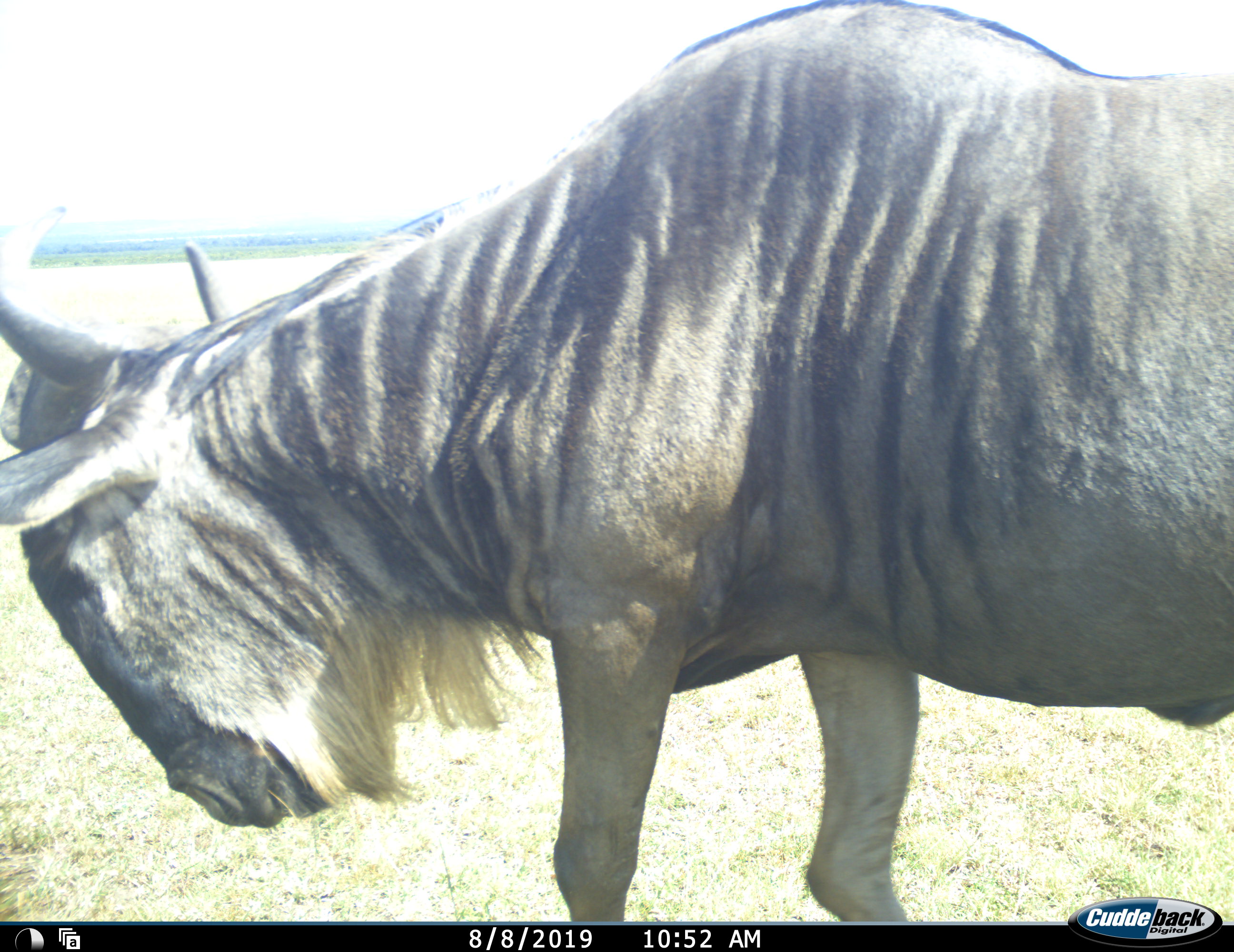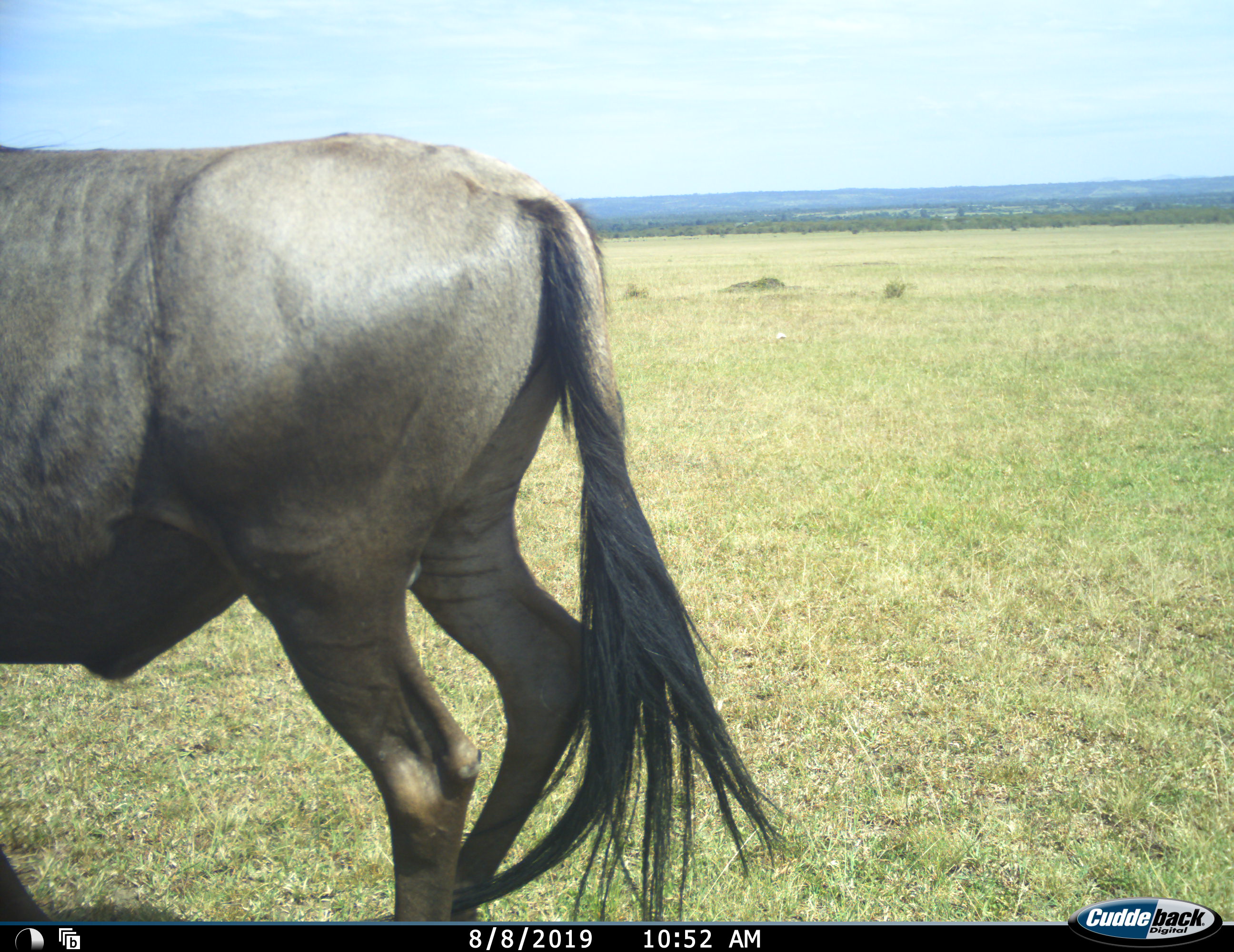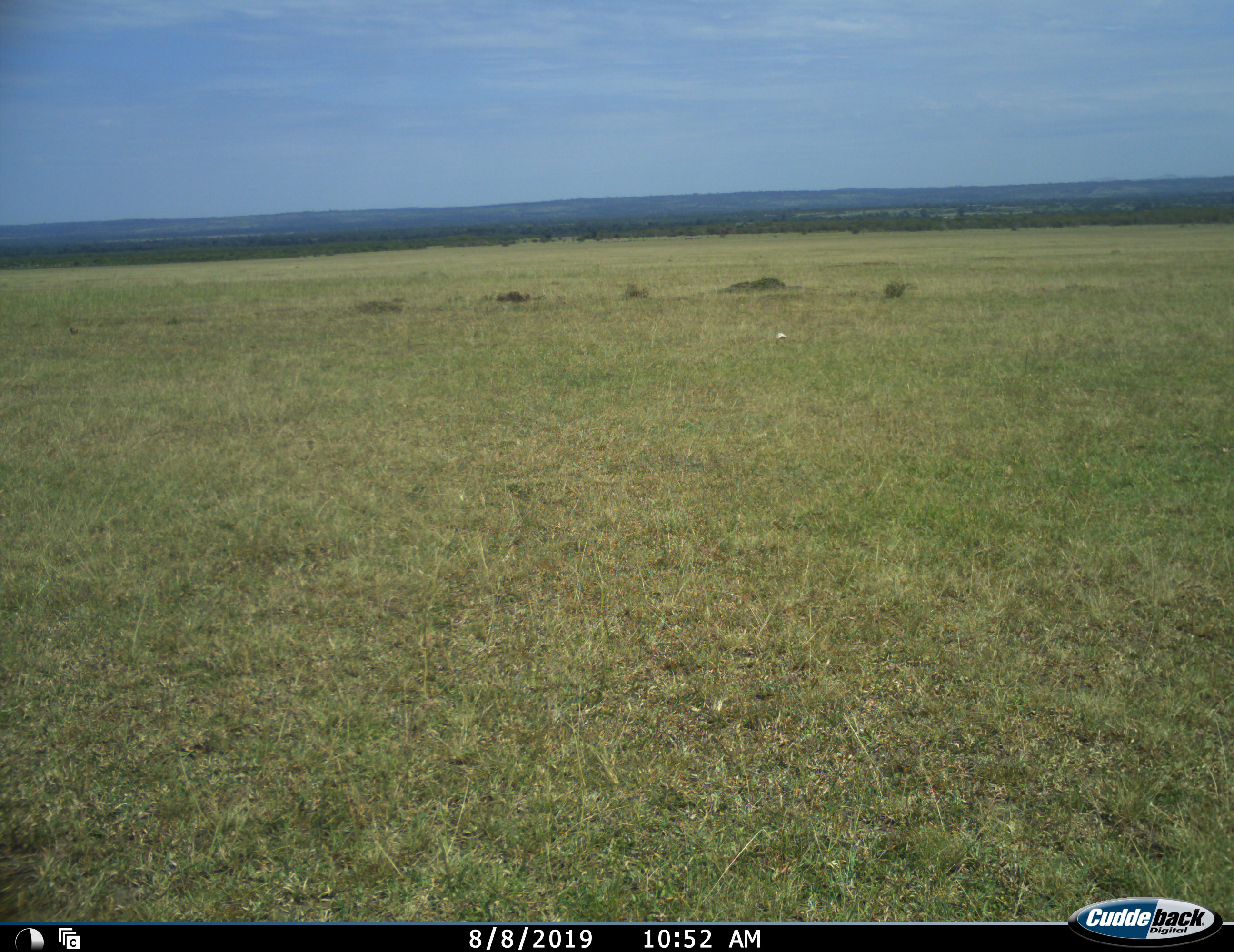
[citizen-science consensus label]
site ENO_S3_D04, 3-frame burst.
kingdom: Animalia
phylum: Chordata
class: Mammalia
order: Artiodactyla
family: Bovidae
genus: Connochaetes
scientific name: Connochaetes taurinus taurinus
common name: blue wildebeest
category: wildebeestblue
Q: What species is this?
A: Wildebeestblue (blue wildebeest) (Connochaetes taurinus taurinus).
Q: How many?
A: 1.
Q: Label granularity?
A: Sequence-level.